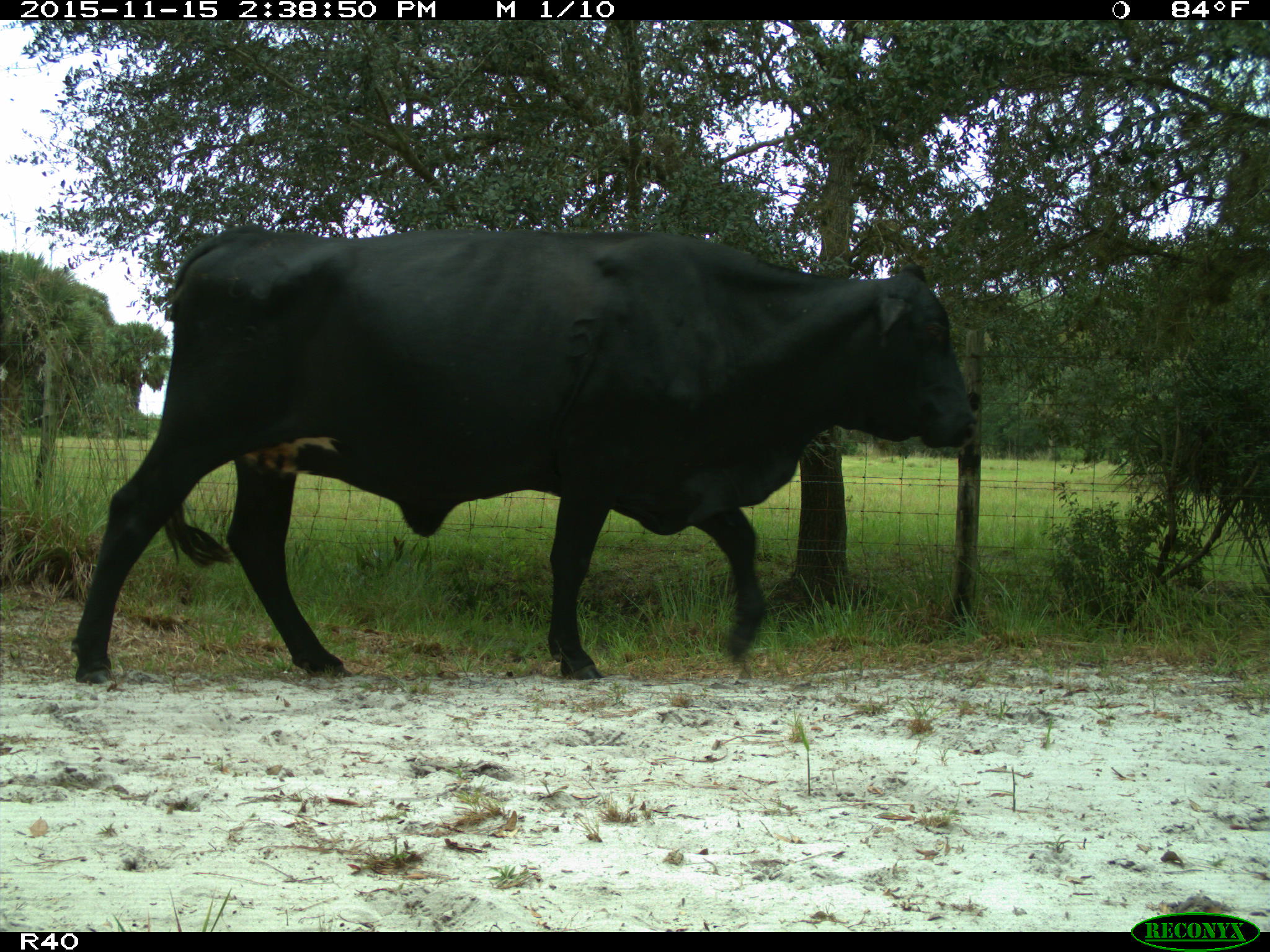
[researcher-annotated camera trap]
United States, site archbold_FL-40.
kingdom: Animalia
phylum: Chordata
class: Mammalia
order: Artiodactyla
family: Bovidae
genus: Bos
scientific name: Bos taurus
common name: domestic cow